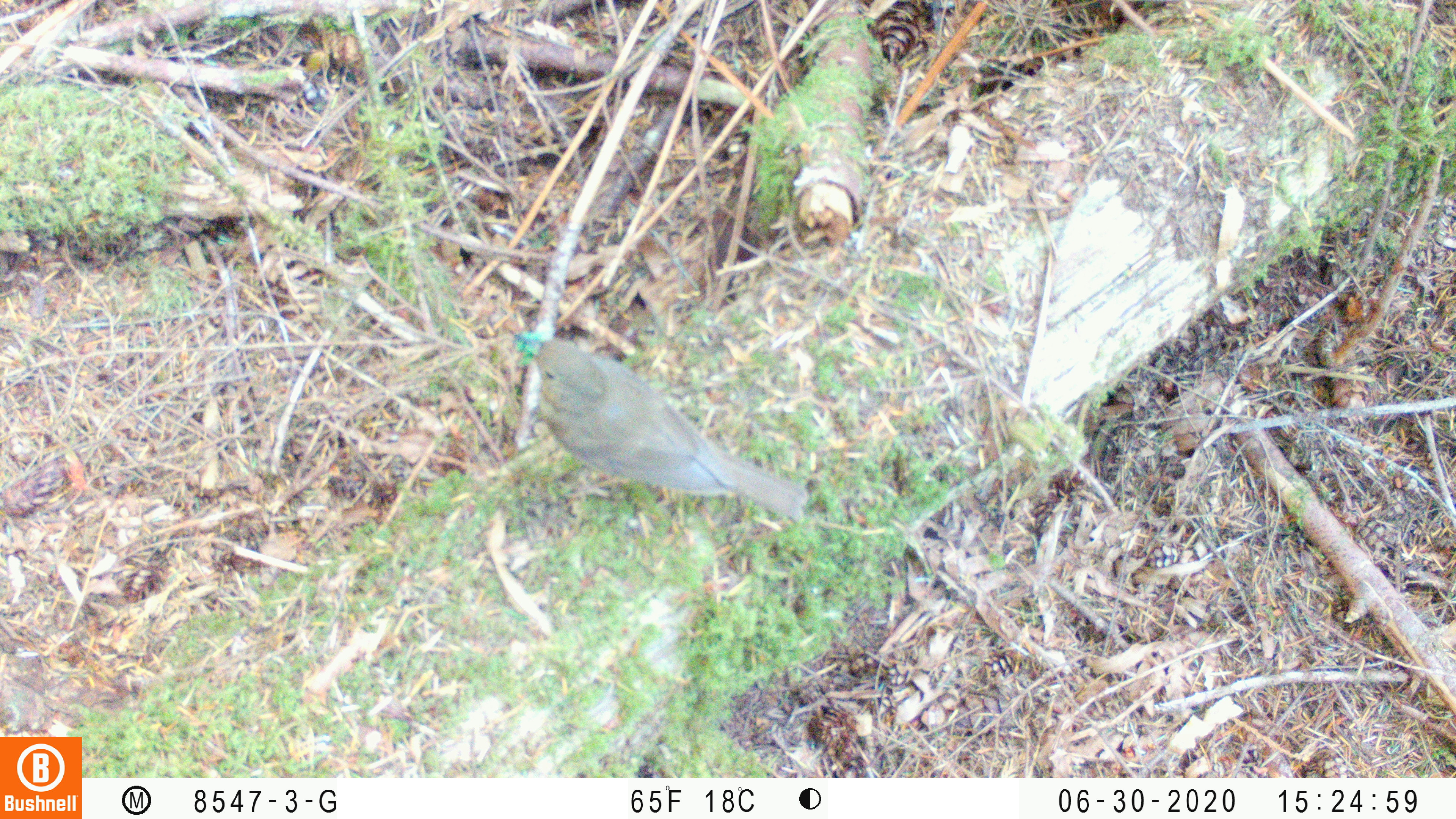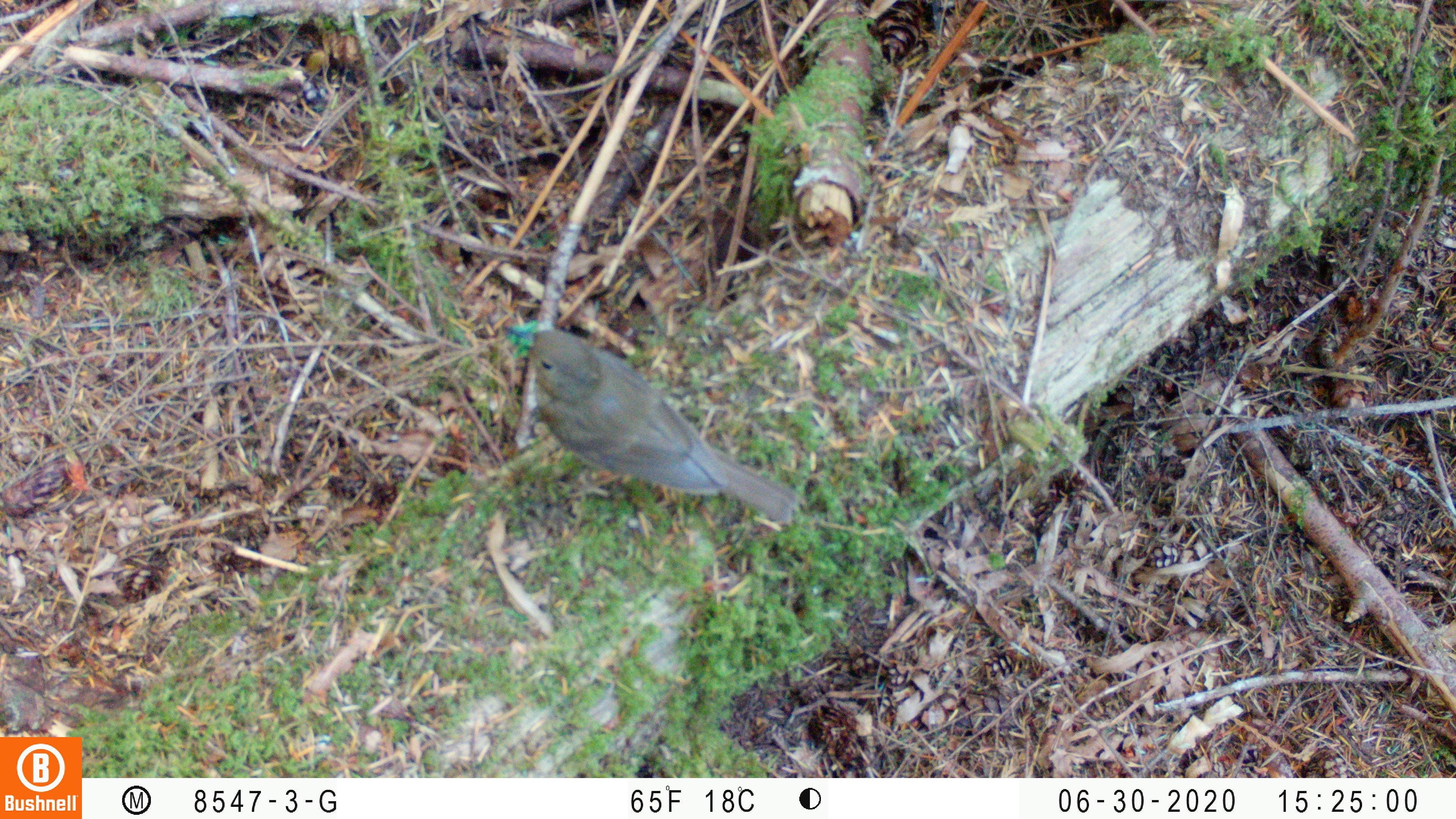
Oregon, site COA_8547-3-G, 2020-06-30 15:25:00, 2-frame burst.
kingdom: Animalia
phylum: Chordata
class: Aves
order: Passeriformes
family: Turdidae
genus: Catharus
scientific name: Catharus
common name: brown thrushes and nightingale-thrushes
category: catharus species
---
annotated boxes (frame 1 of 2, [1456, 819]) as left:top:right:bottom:
catharus species: 511:325:805:521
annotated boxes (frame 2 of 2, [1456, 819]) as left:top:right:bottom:
catharus species: 522:329:794:525